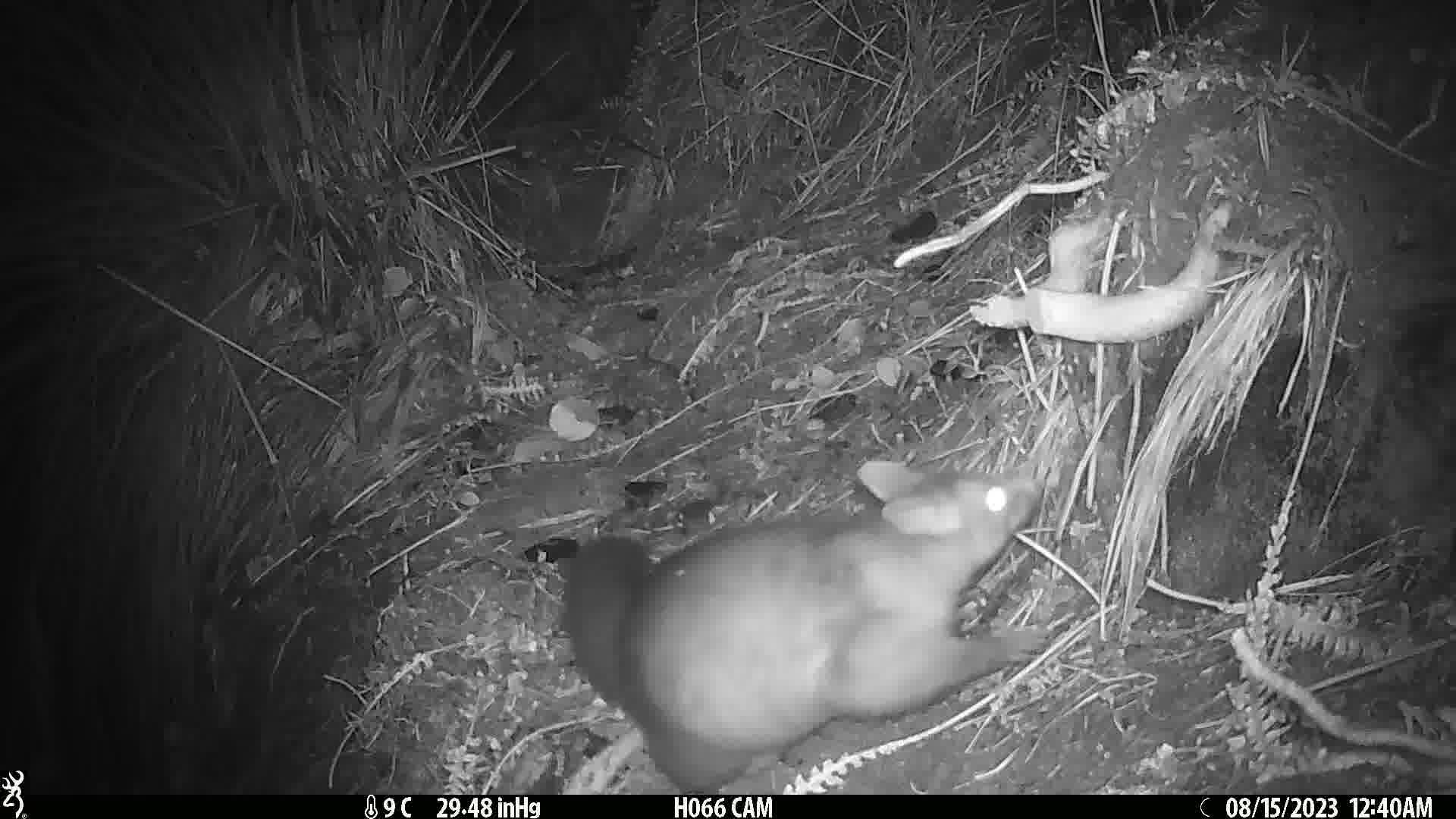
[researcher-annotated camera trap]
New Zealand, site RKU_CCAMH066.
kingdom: Animalia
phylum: Chordata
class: Mammalia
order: Diprotodontia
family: Phalangeridae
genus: Trichosurus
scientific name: Trichosurus vulpecula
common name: common brushtail possum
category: possum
Possum (common brushtail possum) (Trichosurus vulpecula).